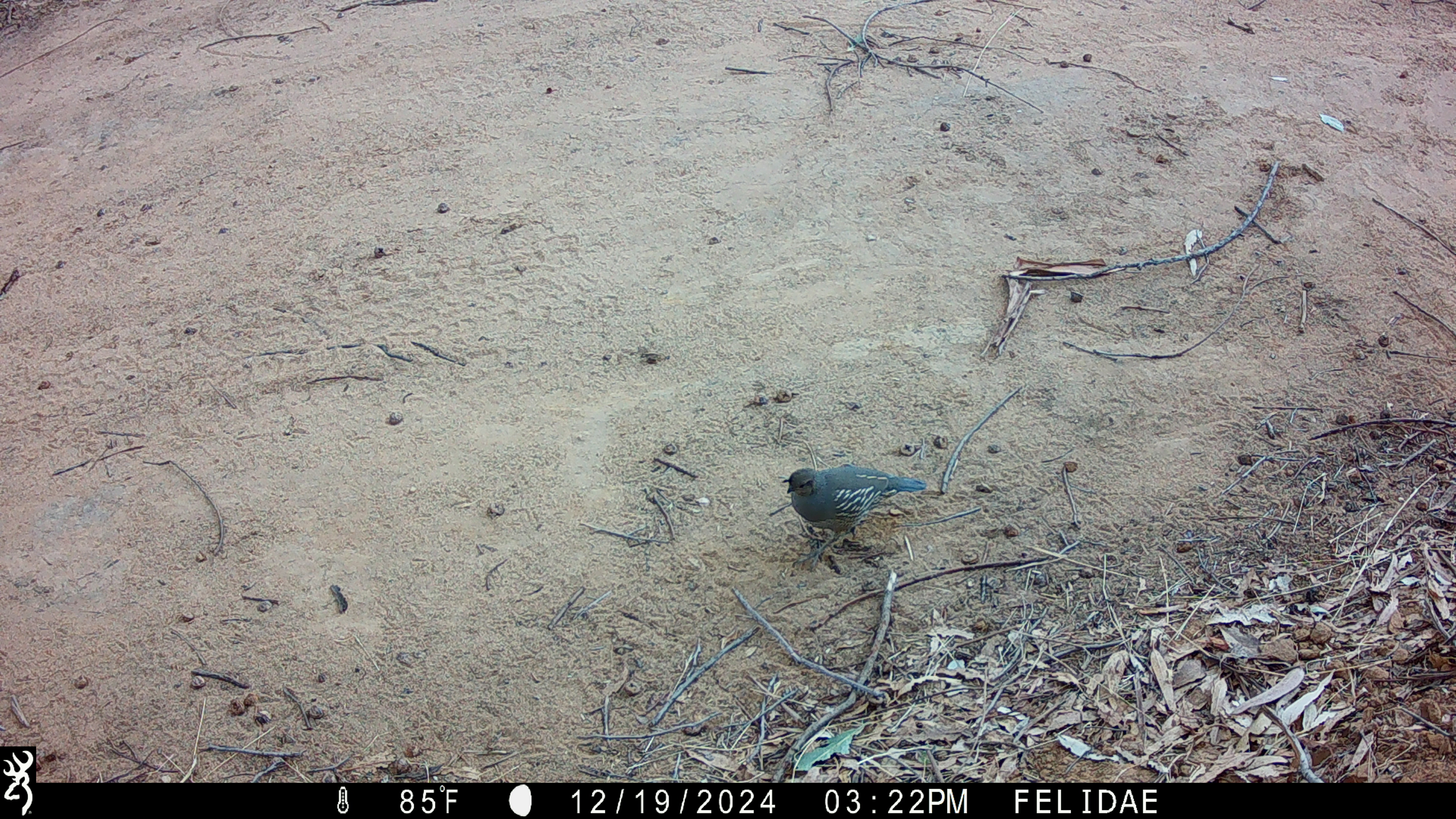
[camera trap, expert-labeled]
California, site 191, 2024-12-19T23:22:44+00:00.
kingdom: Animalia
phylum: Chordata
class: Aves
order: Galliformes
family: Odontophoridae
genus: Callipepla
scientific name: Callipepla californica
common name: california quail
California quail (Callipepla californica).